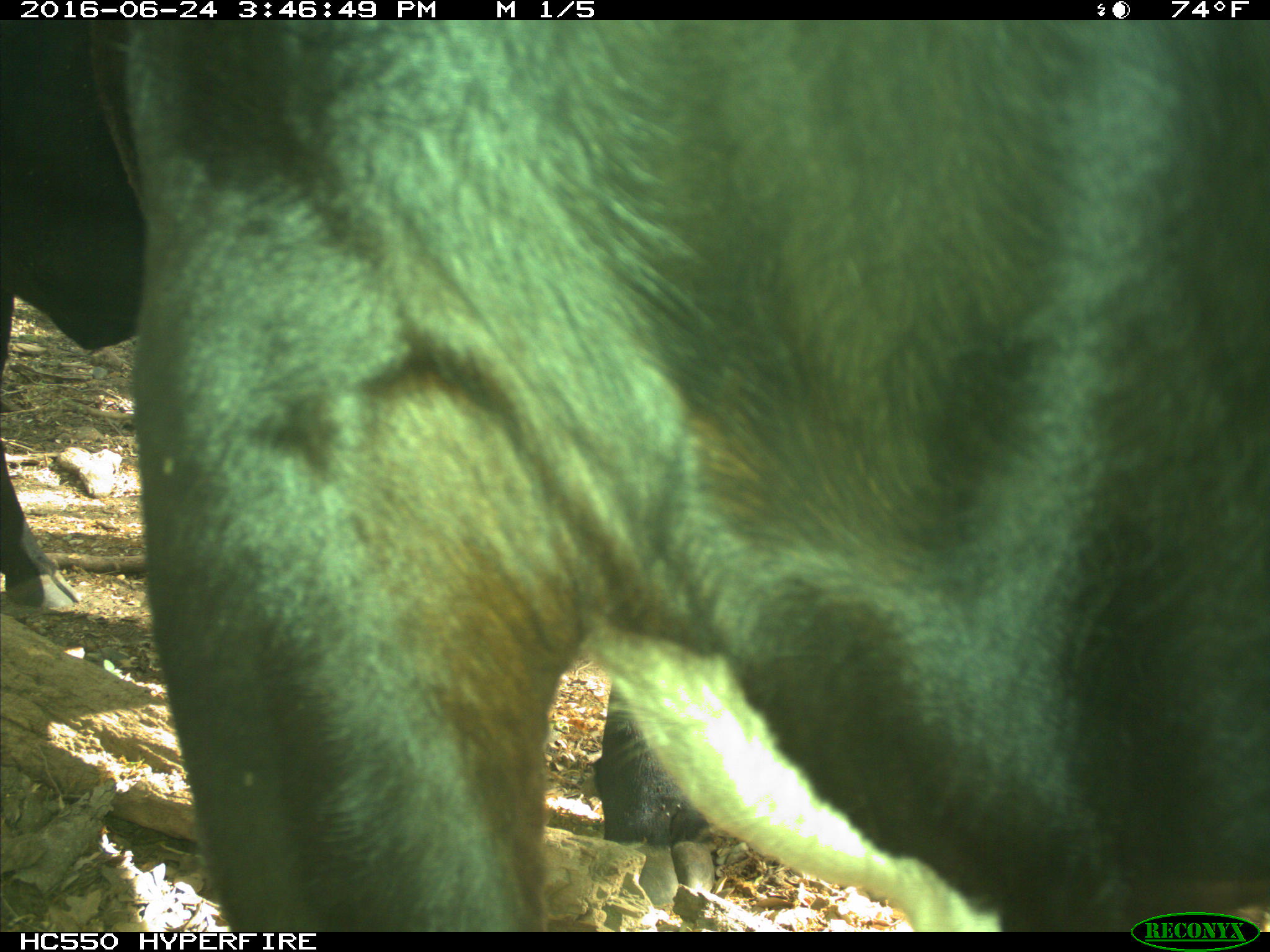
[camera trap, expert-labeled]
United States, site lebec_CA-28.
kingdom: Animalia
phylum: Chordata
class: Mammalia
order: Artiodactyla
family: Bovidae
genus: Bos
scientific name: Bos taurus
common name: domestic cow